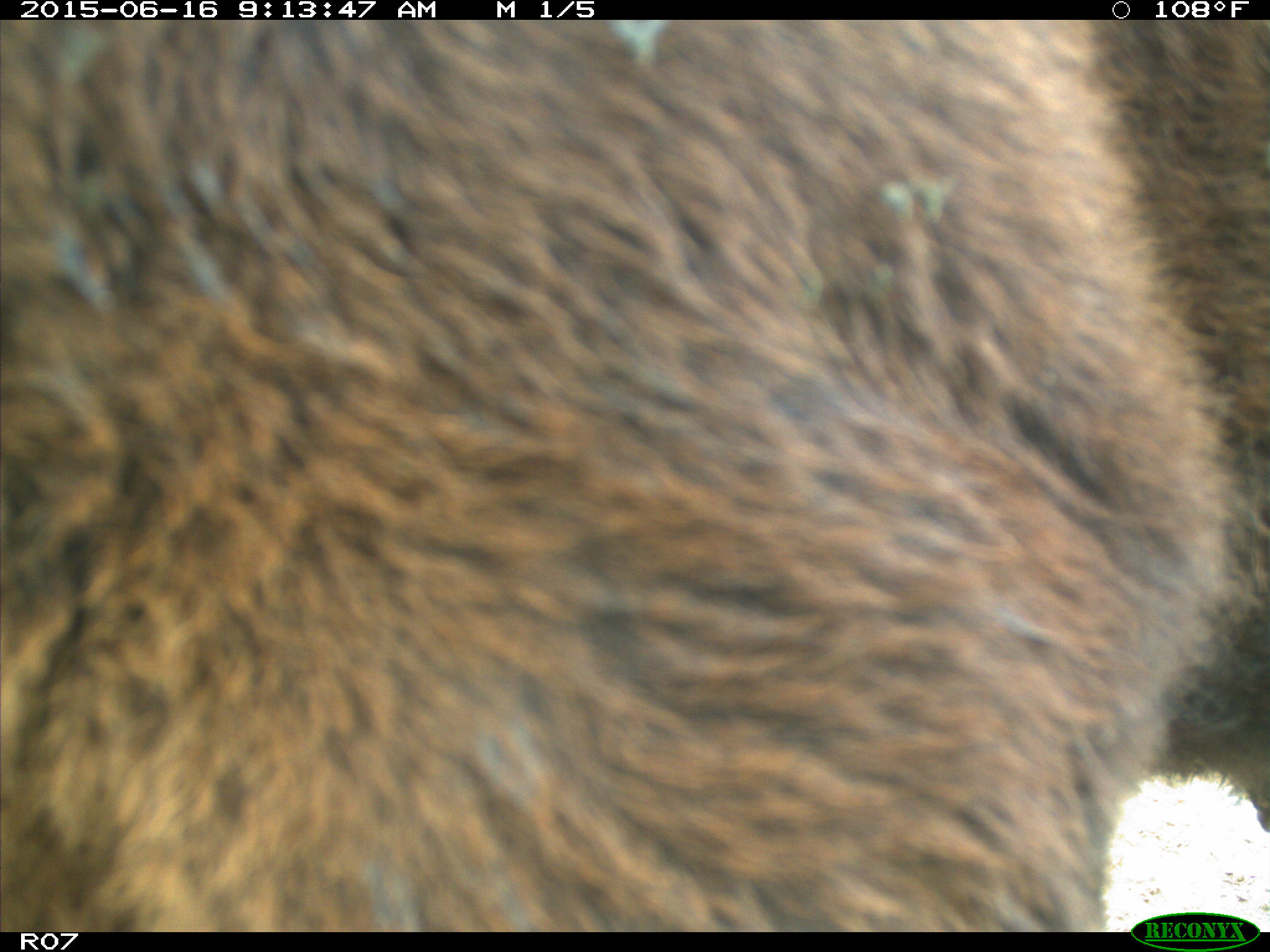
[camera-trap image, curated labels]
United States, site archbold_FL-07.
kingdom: Animalia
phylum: Chordata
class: Mammalia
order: Artiodactyla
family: Bovidae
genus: Bos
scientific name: Bos taurus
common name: domestic cow